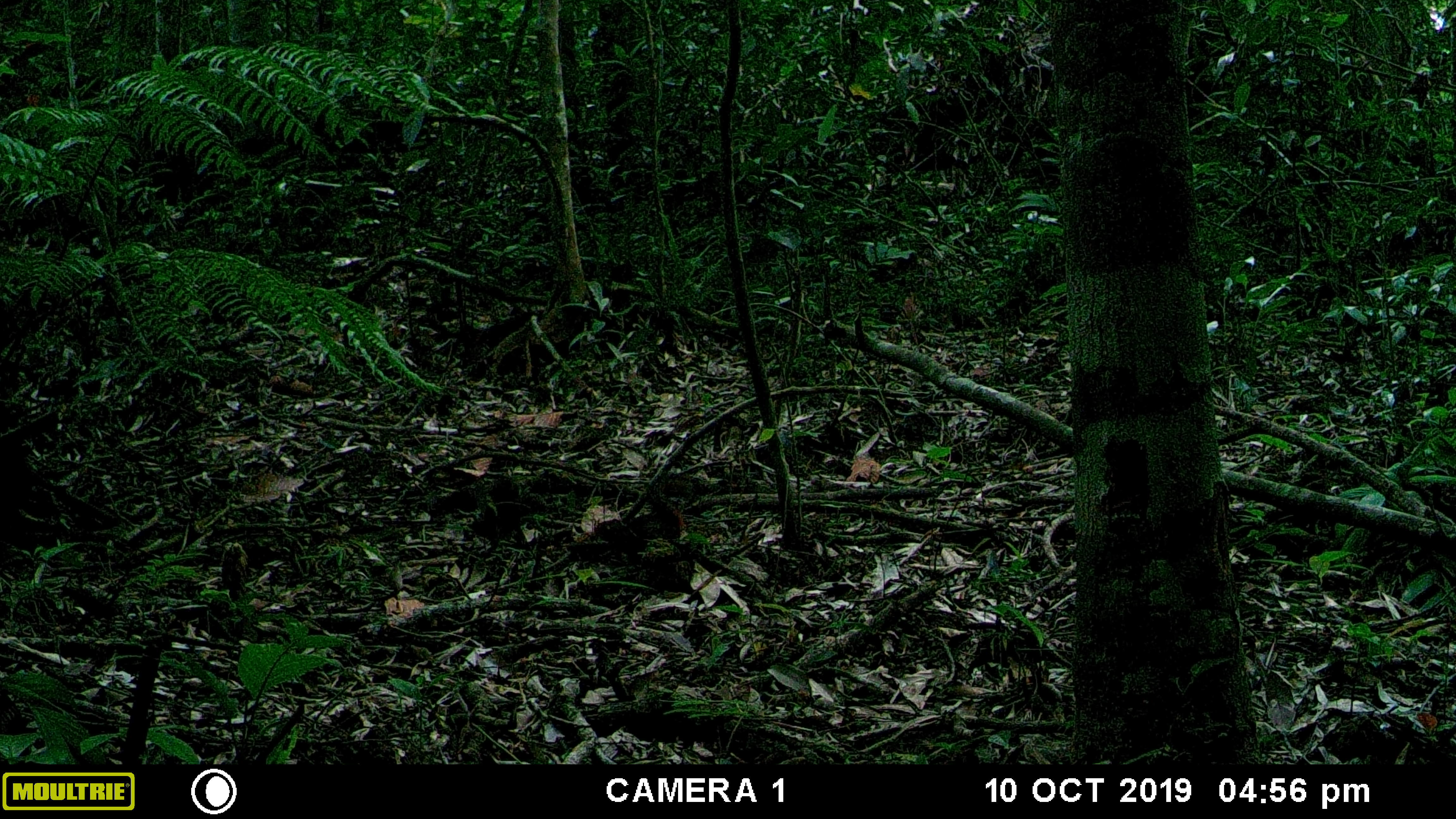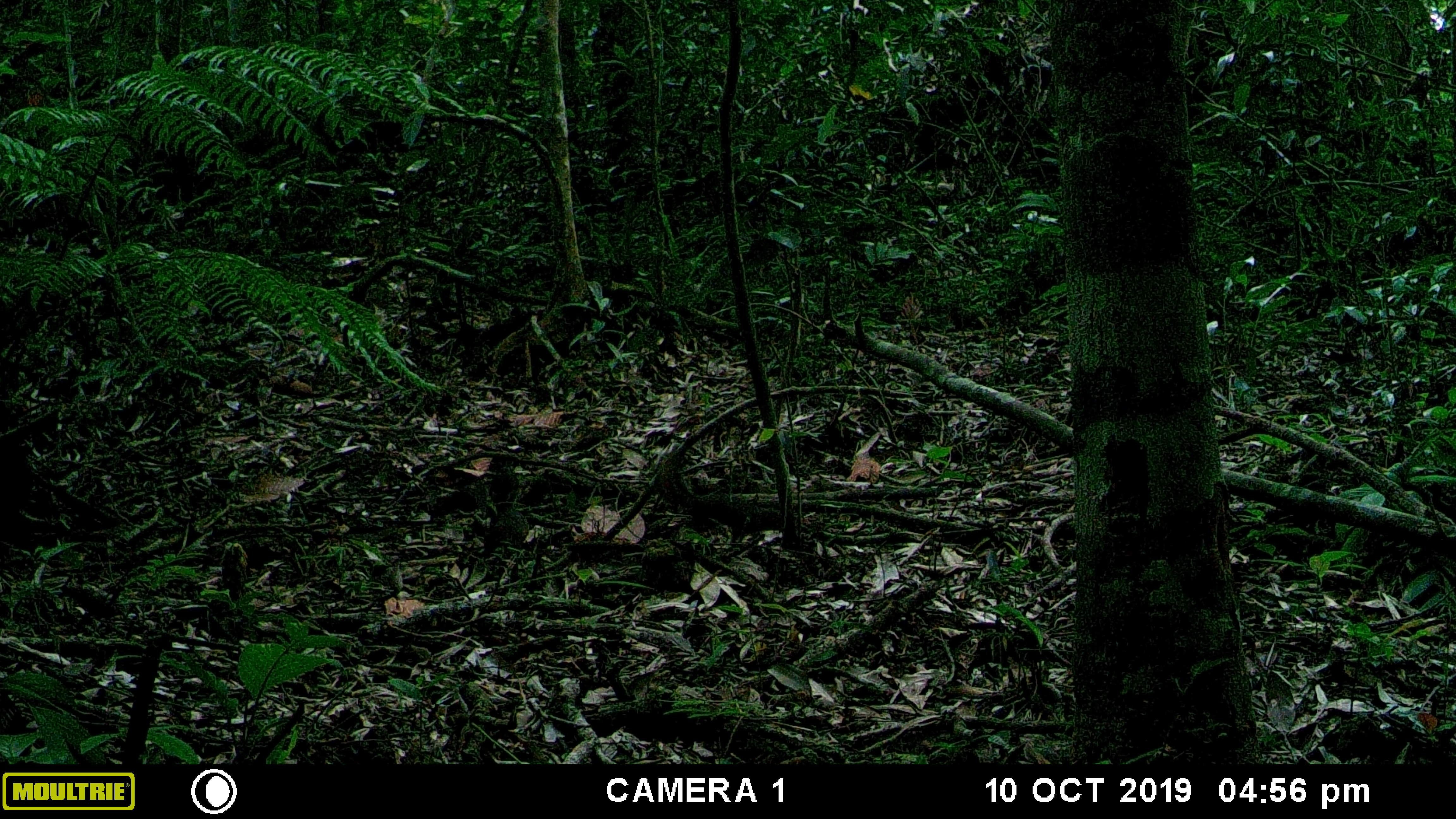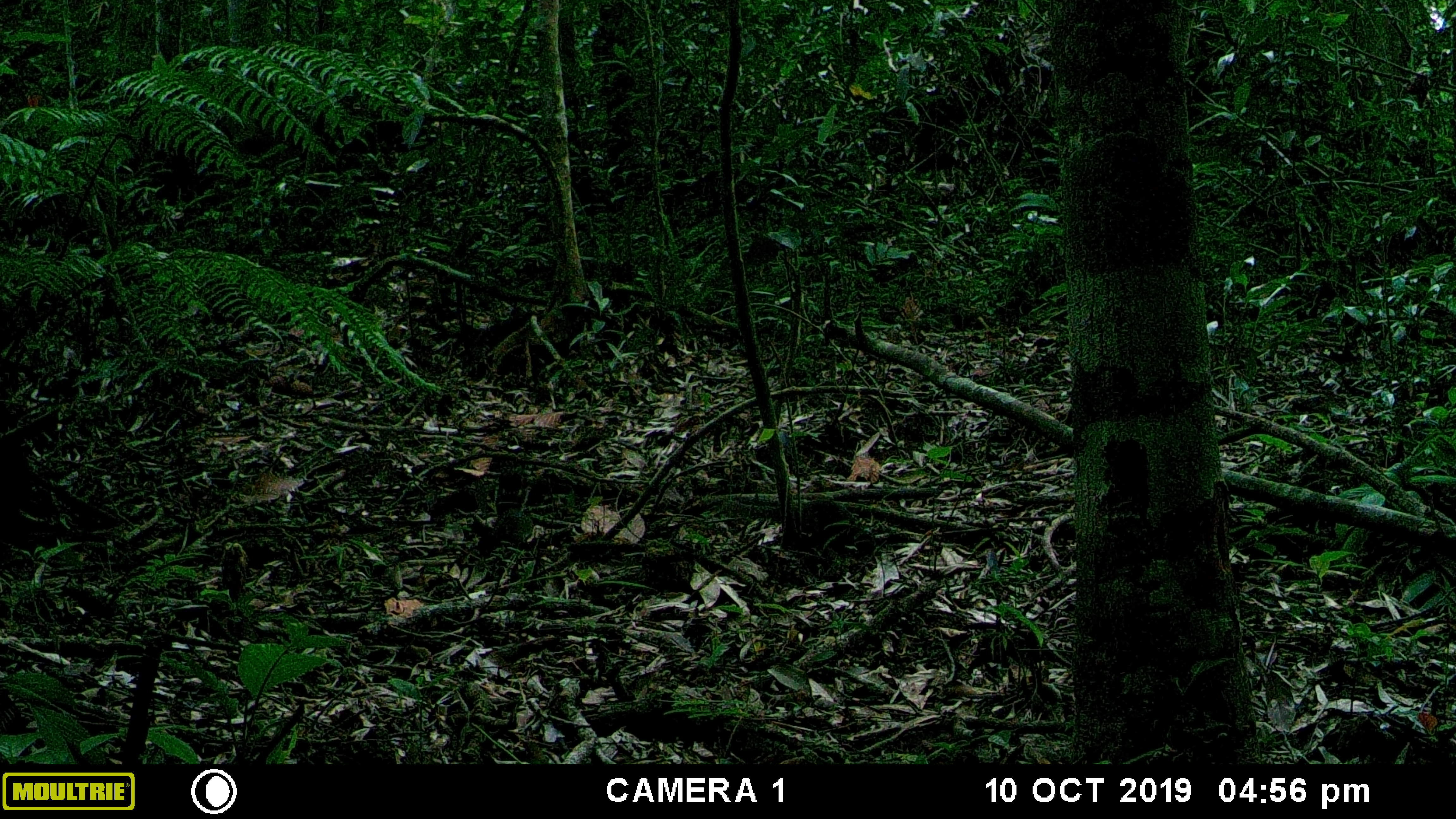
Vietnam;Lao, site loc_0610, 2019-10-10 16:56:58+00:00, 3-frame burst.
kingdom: Animalia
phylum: Chordata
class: Mammalia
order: Rodentia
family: Sciuridae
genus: Sciurus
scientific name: Sciurus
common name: squirrel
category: unidentified squirrel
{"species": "unidentified squirrel (squirrel) (Sciurus)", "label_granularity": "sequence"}